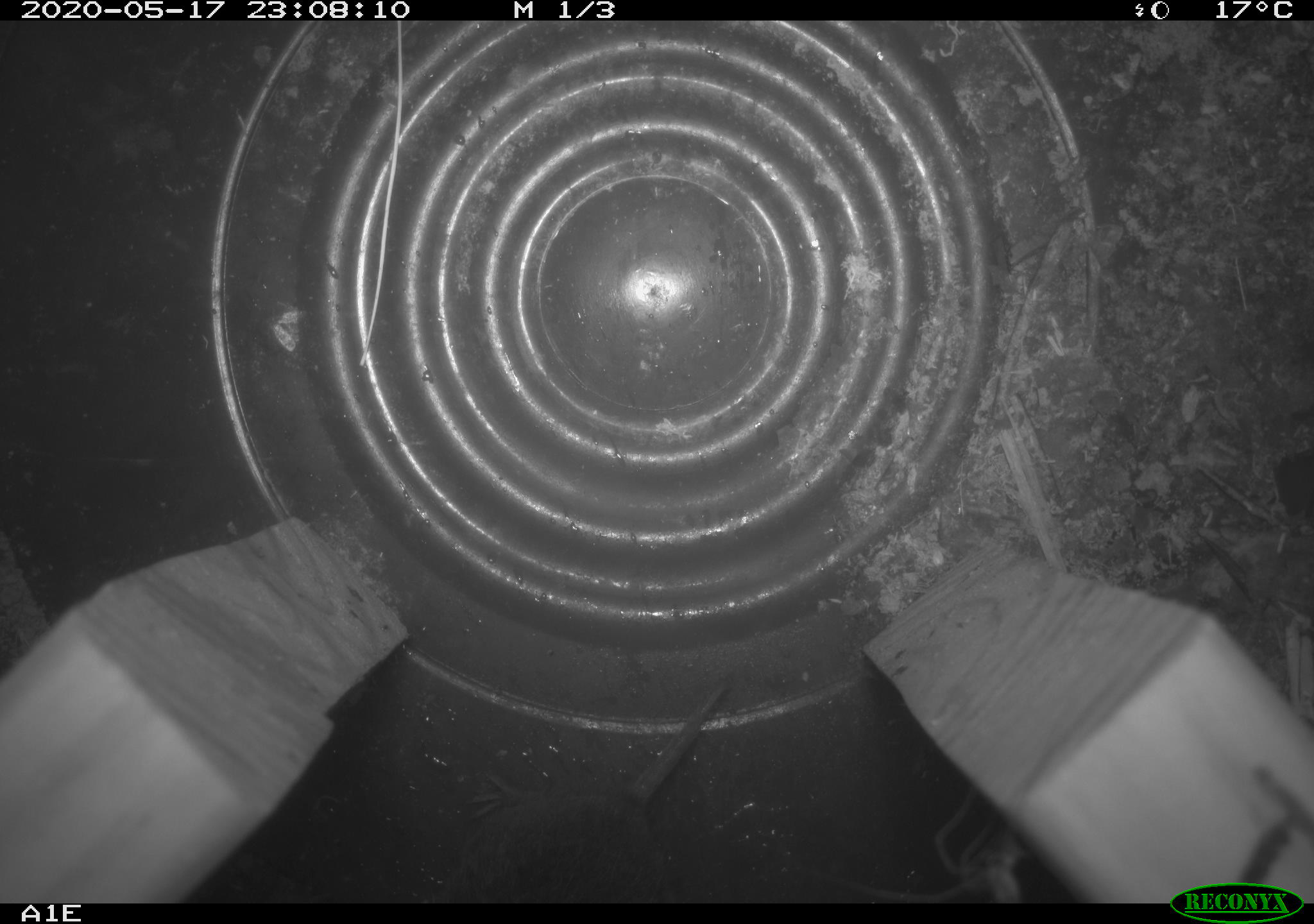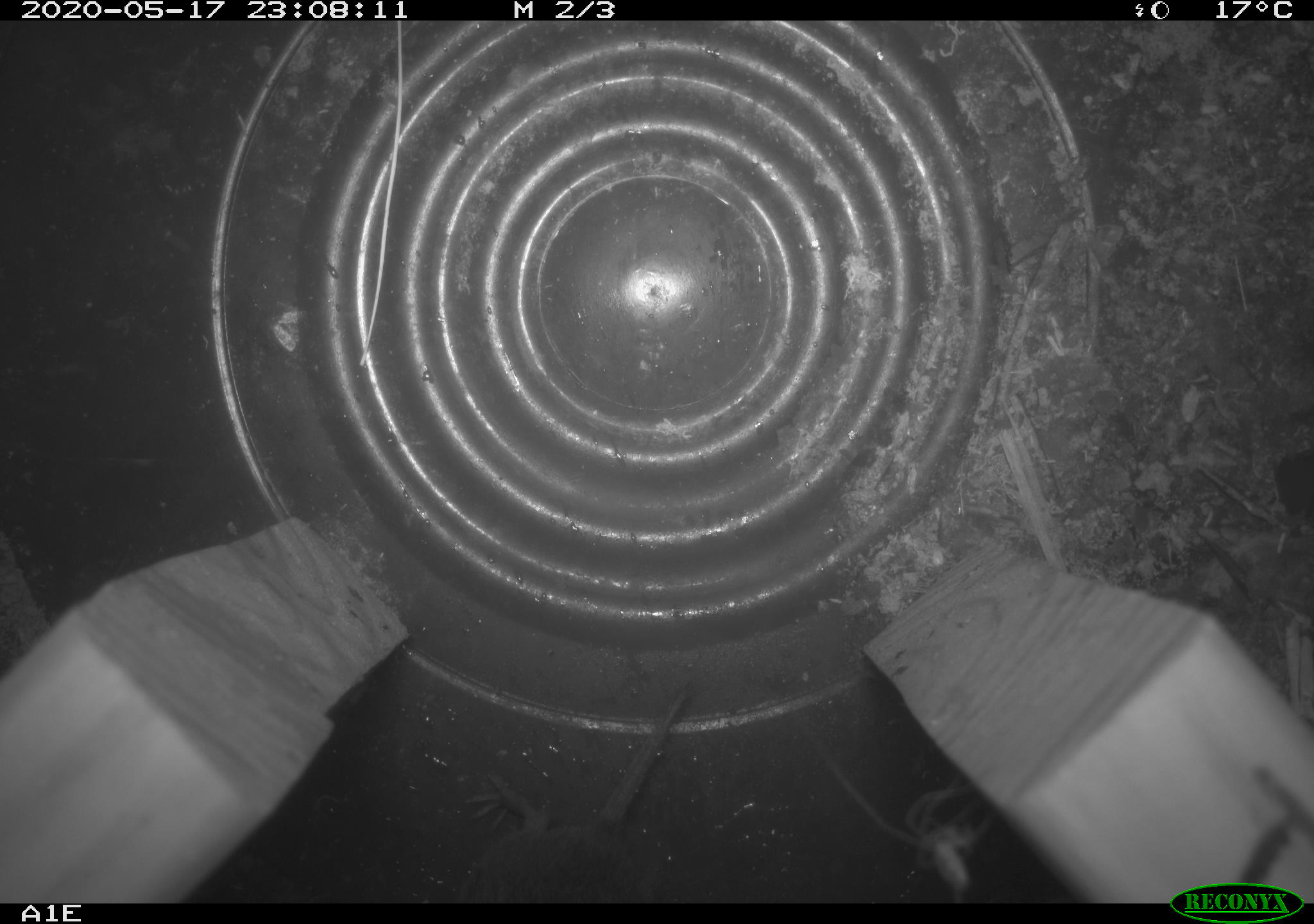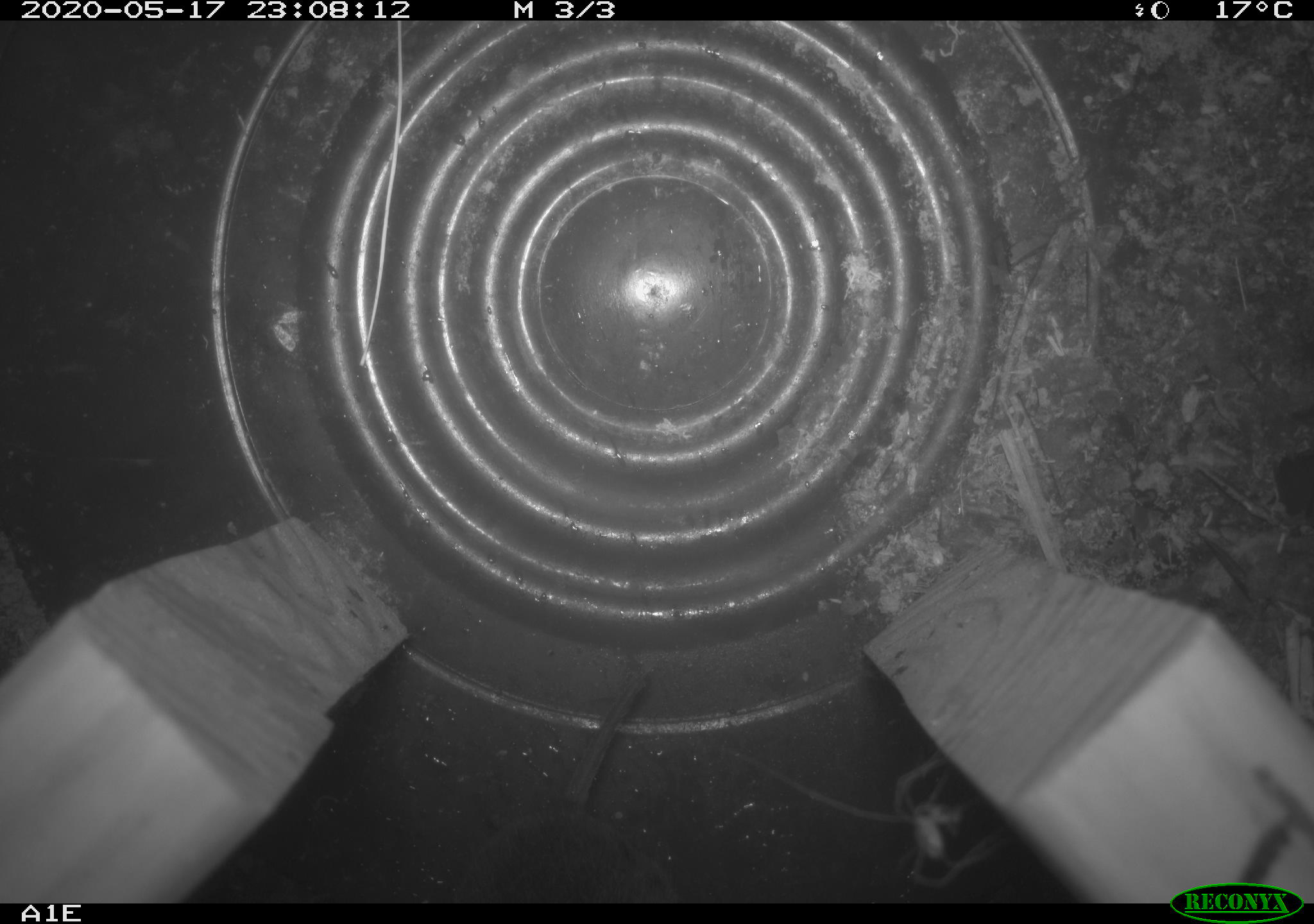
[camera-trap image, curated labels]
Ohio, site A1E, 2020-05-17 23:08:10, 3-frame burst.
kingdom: Animalia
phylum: Chordata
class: Mammalia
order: Rodentia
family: Cricetidae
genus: Microtus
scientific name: Microtus pennsylvanicus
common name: meadow vole